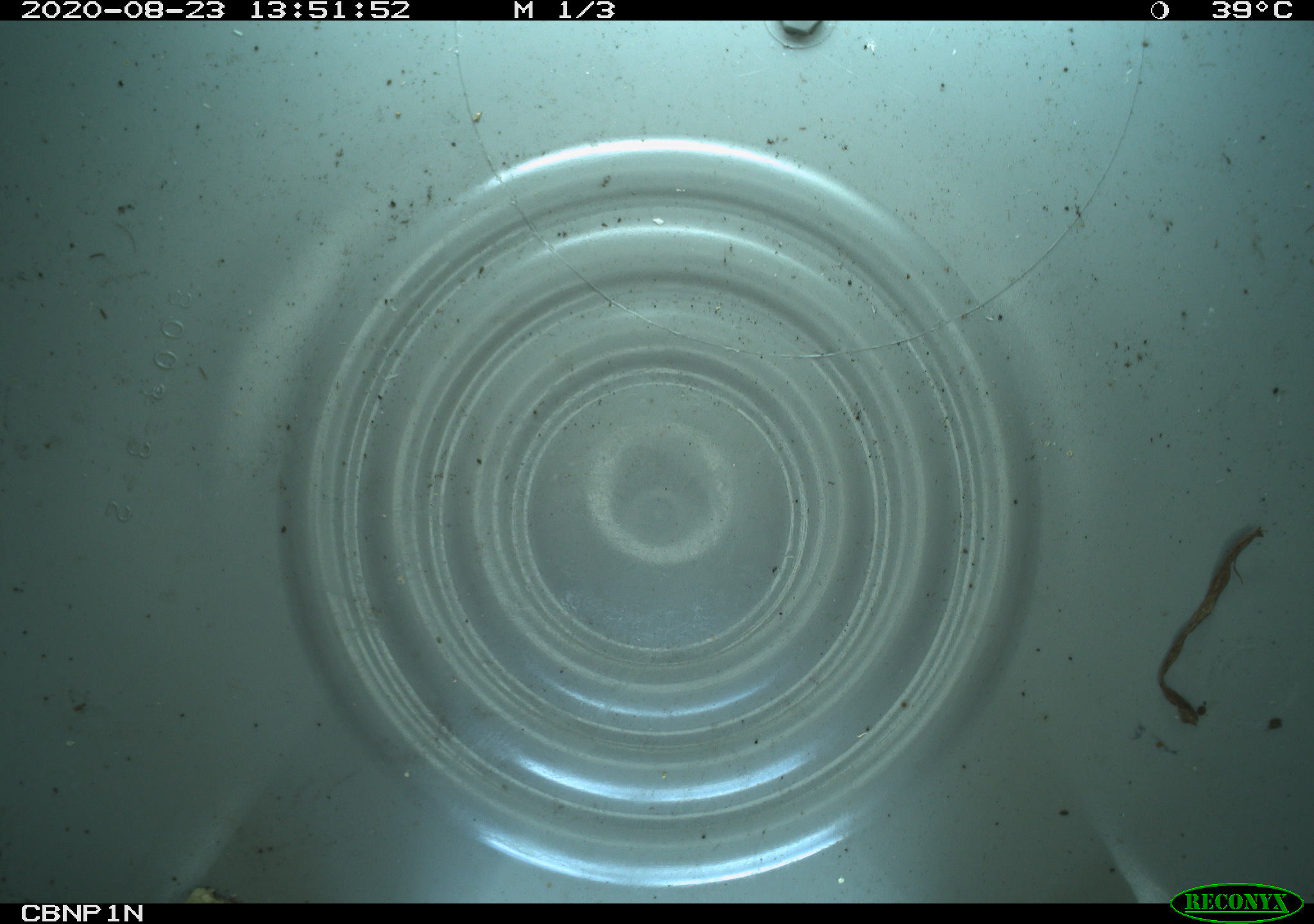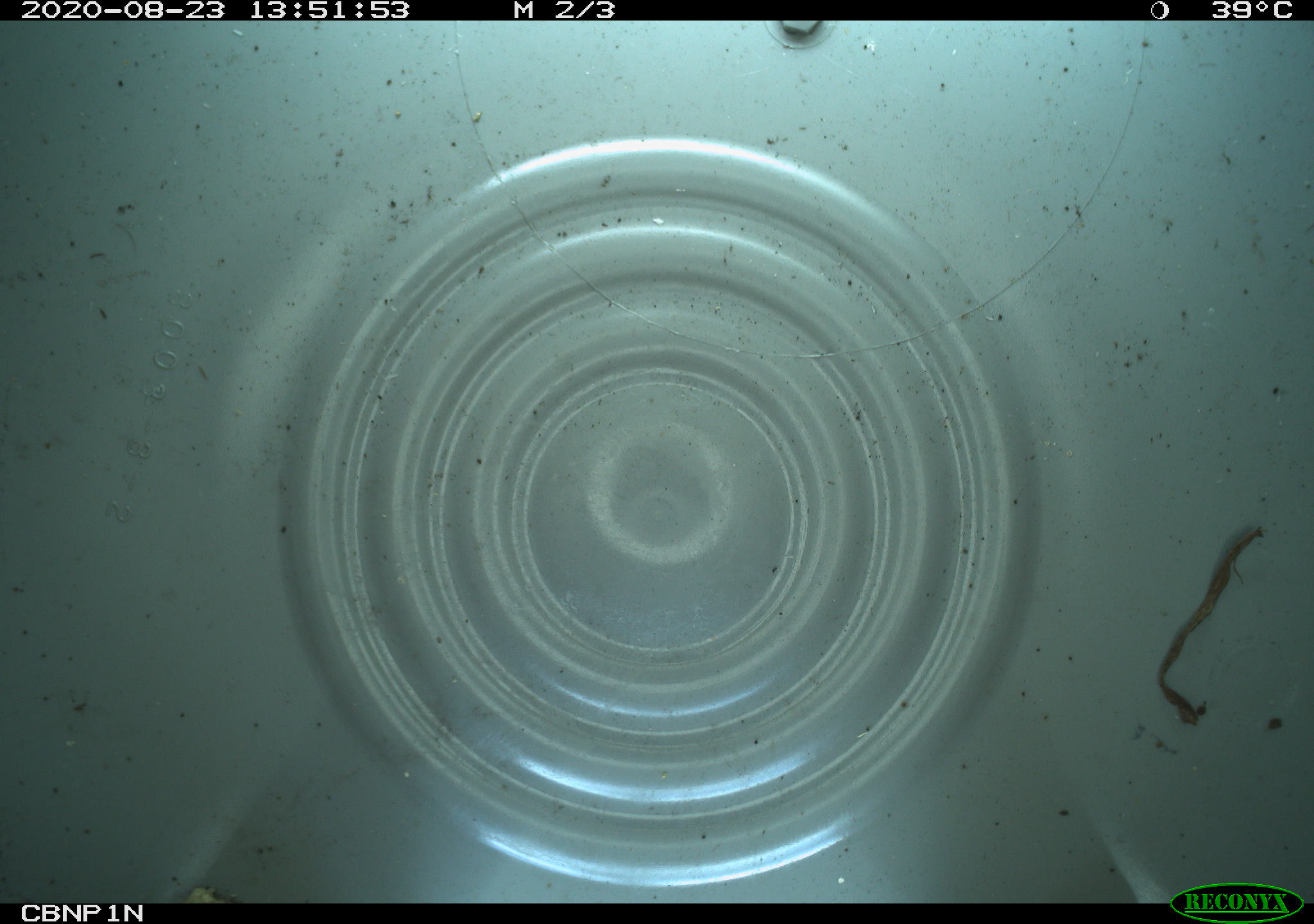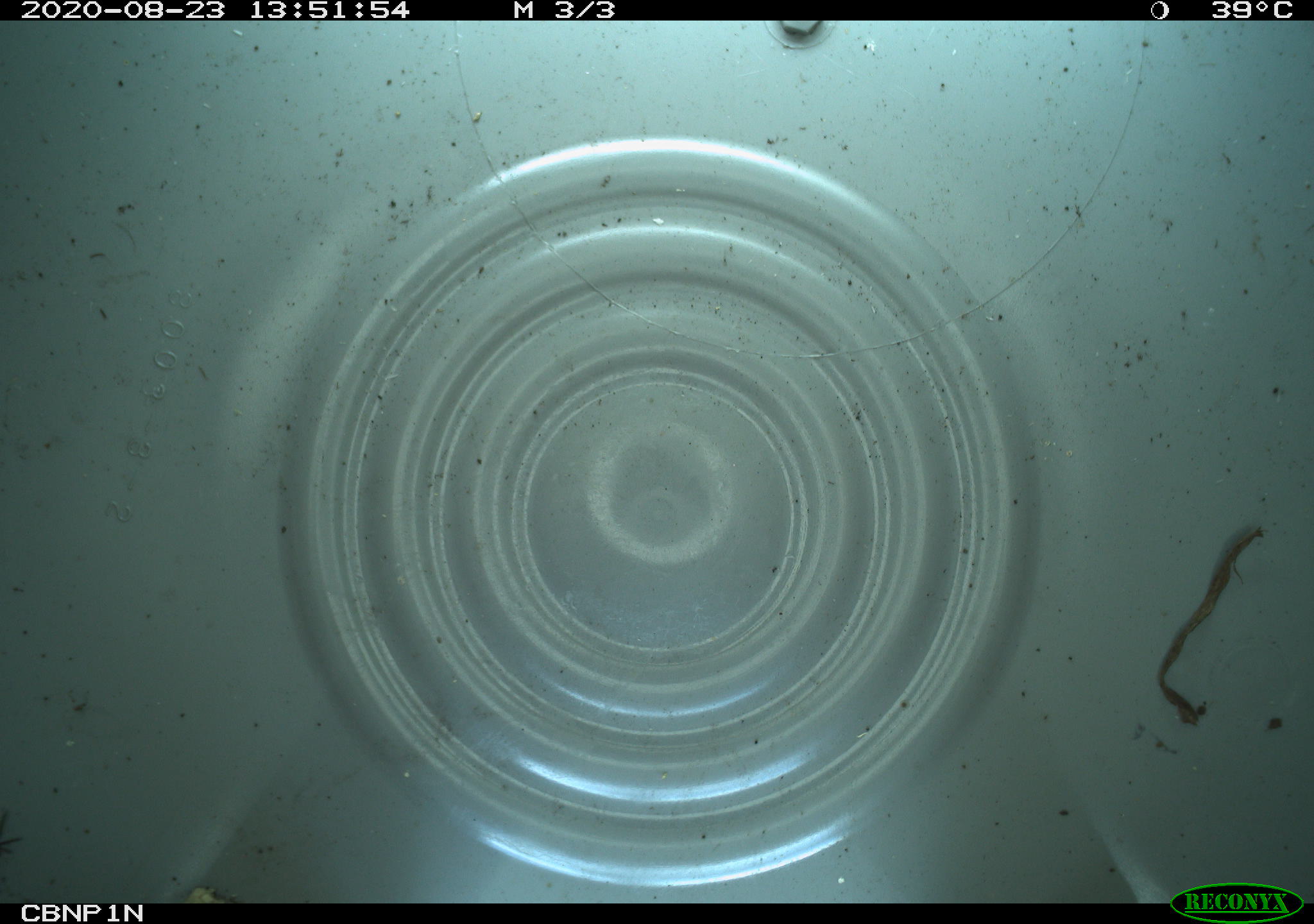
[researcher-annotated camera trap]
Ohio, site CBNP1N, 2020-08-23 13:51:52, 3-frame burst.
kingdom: Animalia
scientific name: Animalia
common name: animal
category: invertebrate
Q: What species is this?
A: Invertebrate (animal) (Animalia).